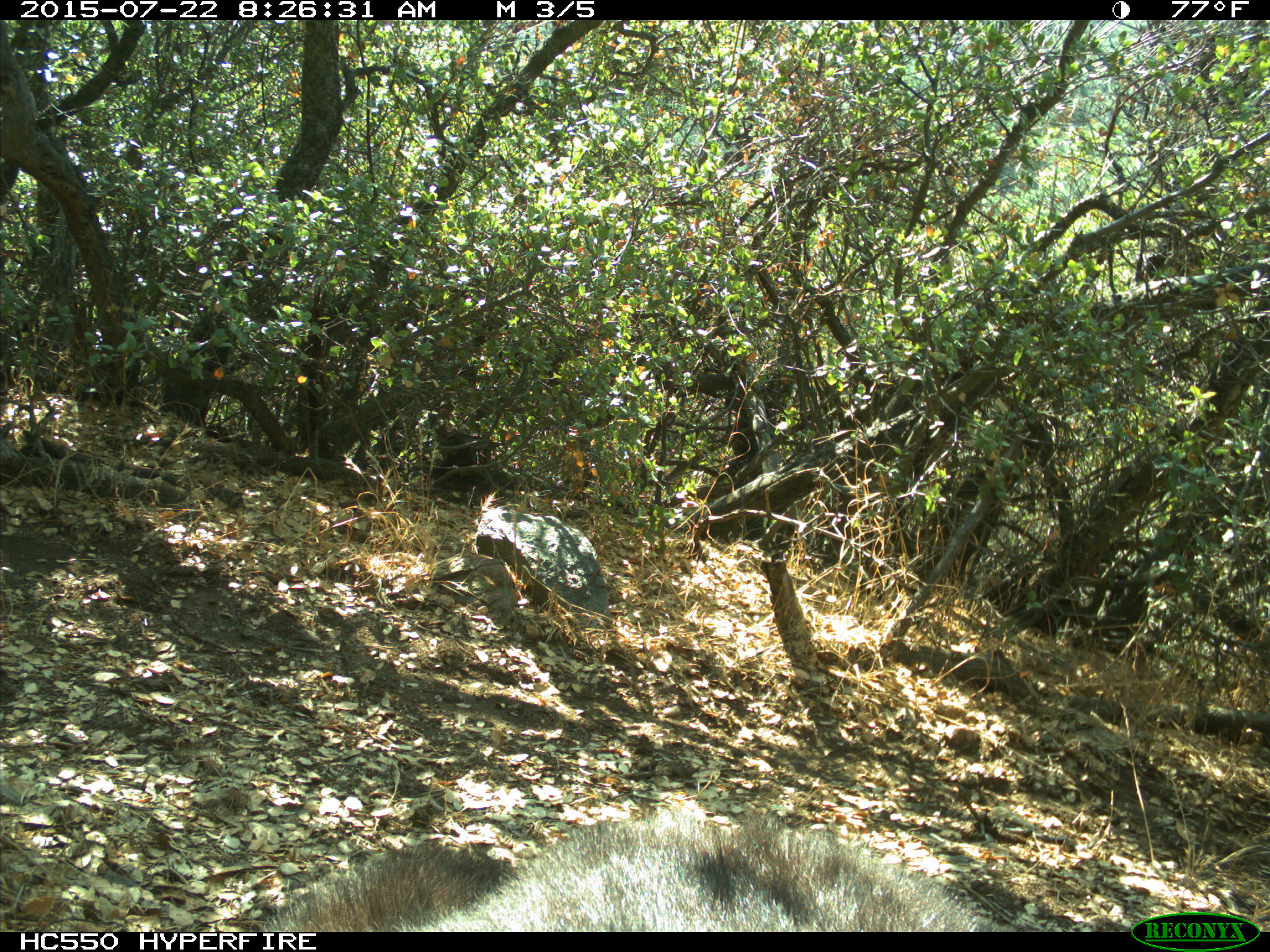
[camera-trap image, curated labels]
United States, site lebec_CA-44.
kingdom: Animalia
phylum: Chordata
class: Mammalia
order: Carnivora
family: Ursidae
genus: Ursus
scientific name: Ursus americanus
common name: american black bear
Ursus americanus (american black bear).